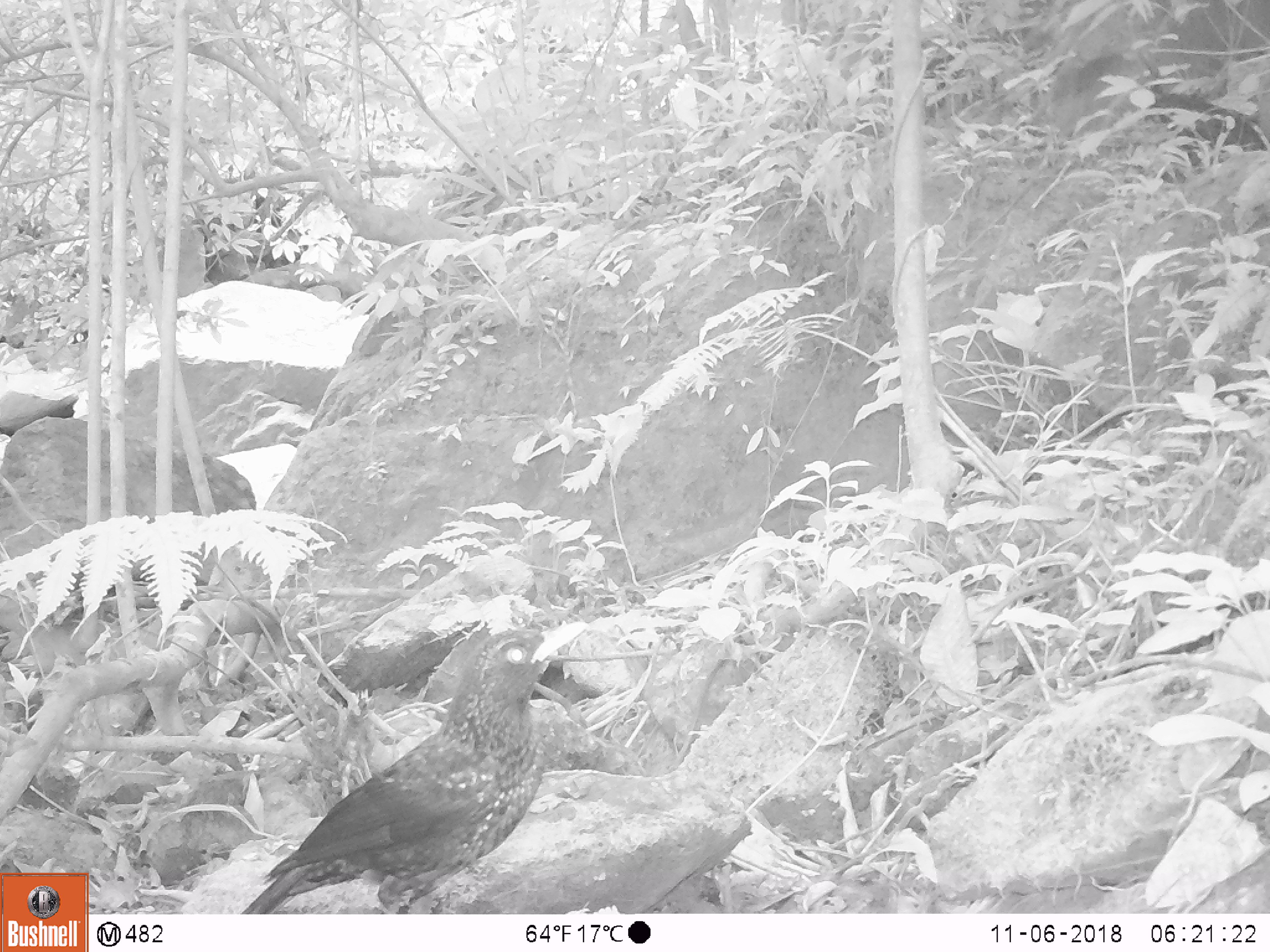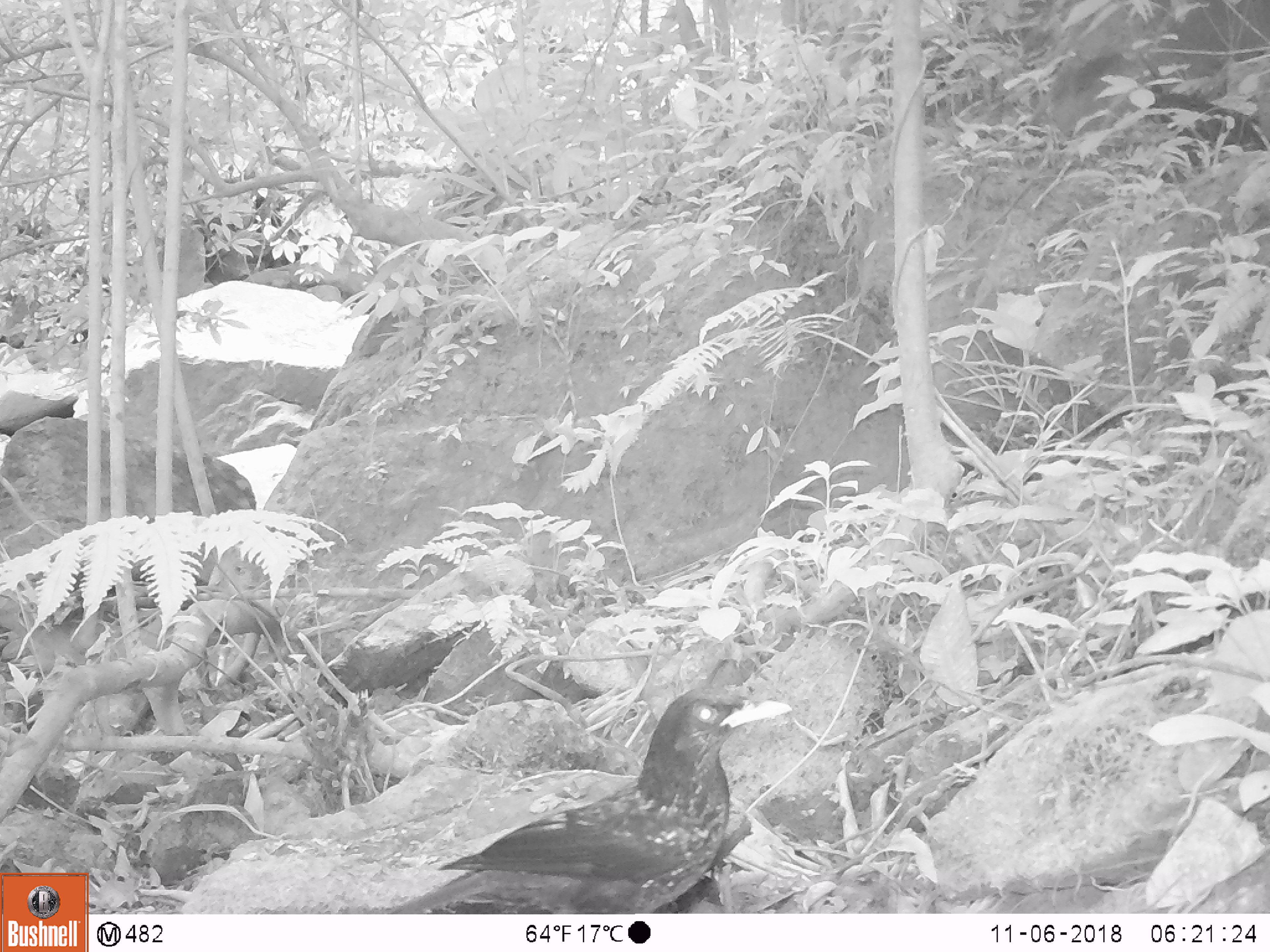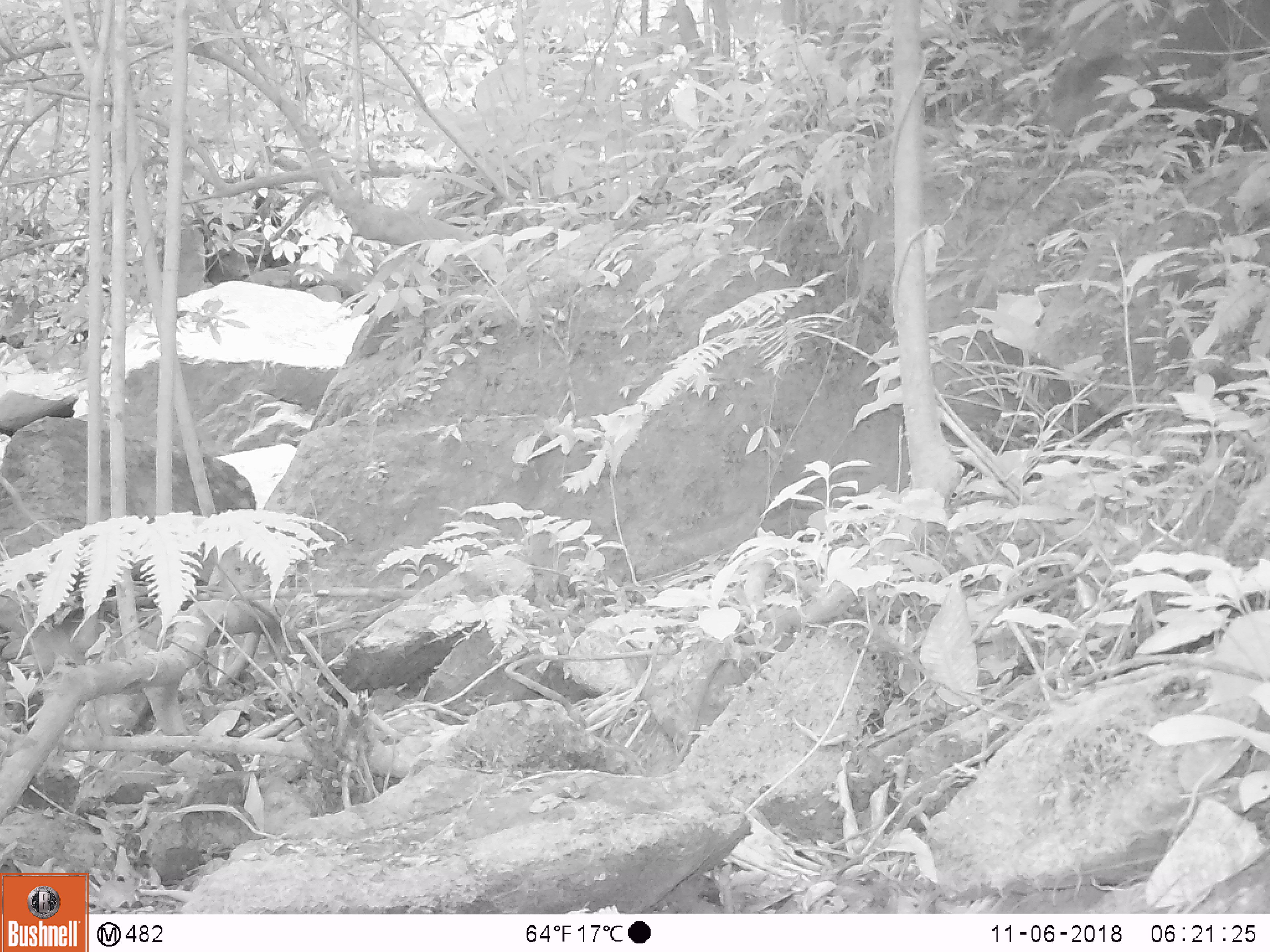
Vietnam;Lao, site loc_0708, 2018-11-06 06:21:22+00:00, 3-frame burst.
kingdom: Animalia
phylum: Chordata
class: Aves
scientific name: Aves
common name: bird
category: unidentified bird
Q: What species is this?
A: Unidentified bird (bird) (Aves).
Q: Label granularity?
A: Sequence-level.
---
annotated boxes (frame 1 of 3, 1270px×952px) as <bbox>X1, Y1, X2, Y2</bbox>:
unidentified bird: <bbox>240, 620, 588, 914</bbox>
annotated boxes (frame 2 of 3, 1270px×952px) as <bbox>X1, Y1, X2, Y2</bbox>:
unidentified bird: <bbox>388, 683, 793, 913</bbox>